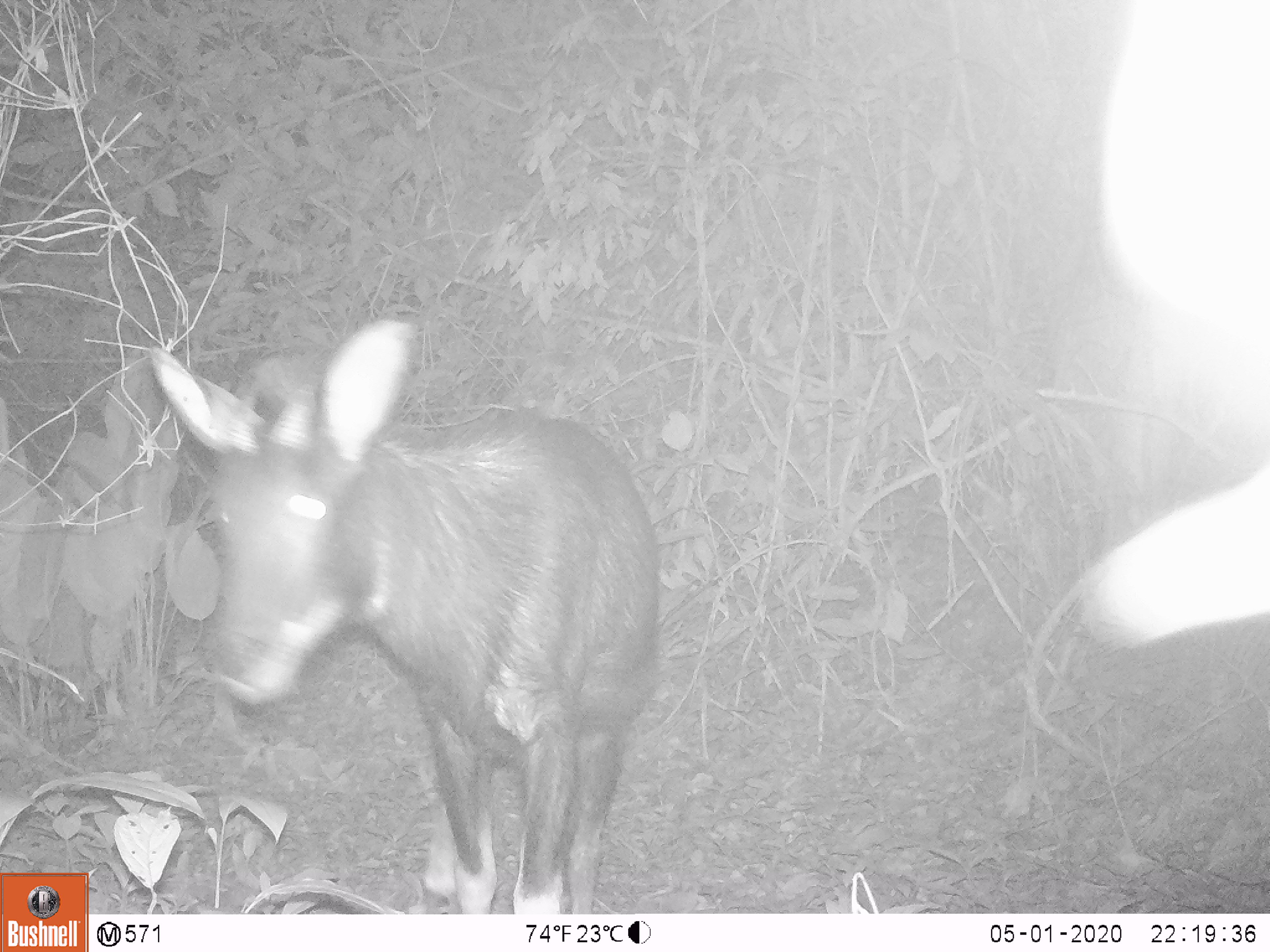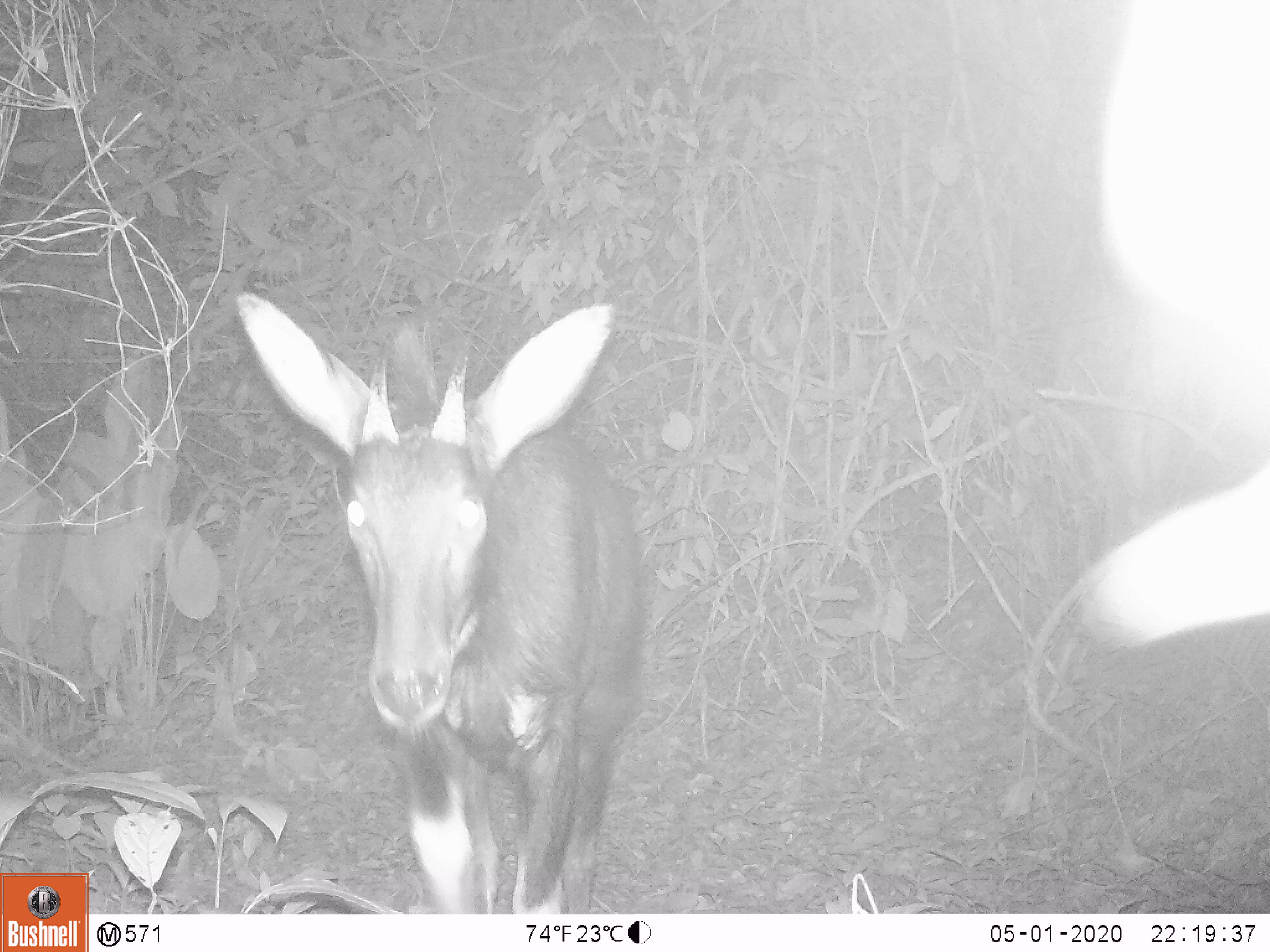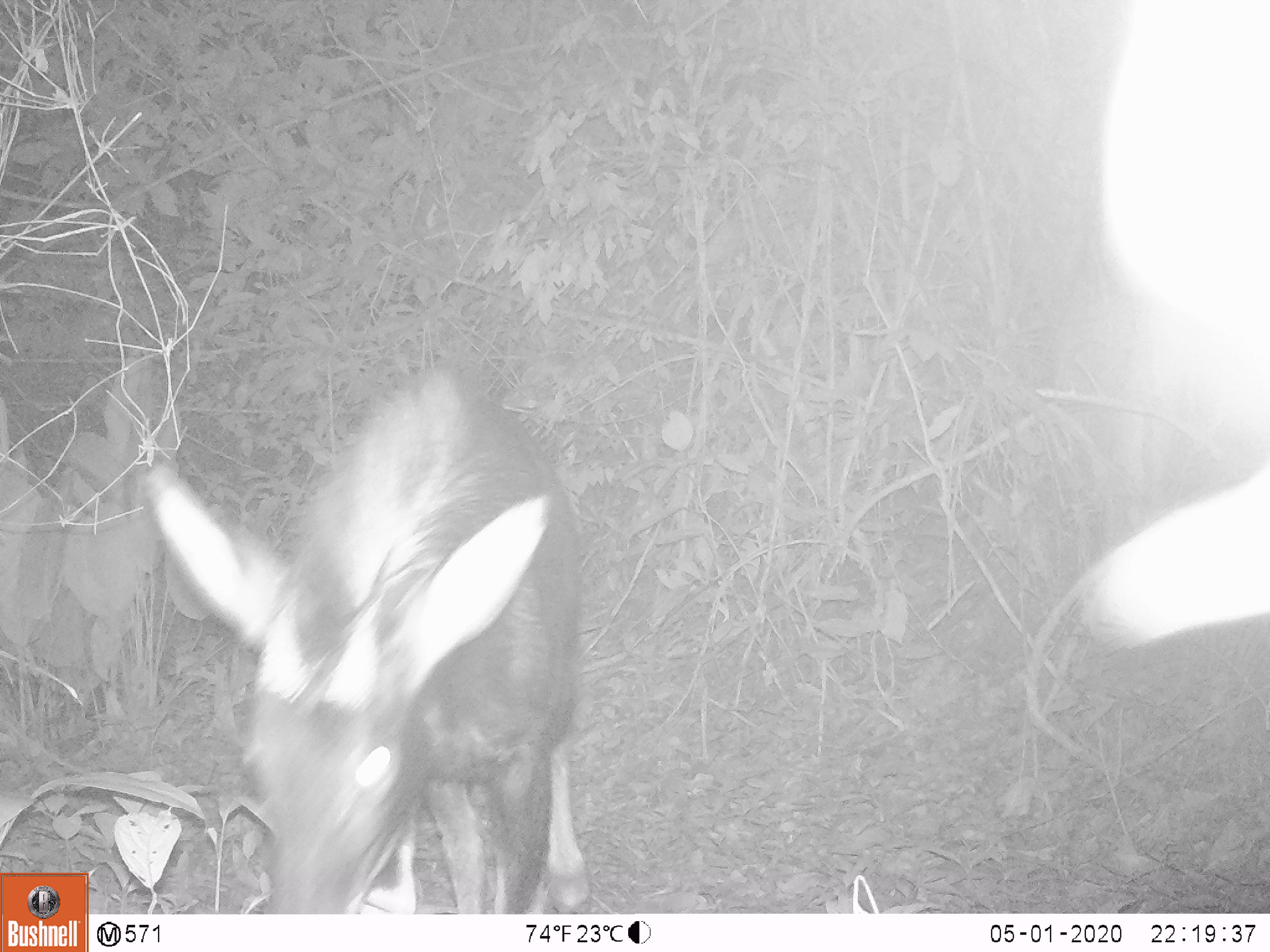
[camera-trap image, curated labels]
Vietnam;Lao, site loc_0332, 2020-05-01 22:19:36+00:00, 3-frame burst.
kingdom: Animalia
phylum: Chordata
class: Mammalia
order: Artiodactyla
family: Bovidae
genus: Capricornis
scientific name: Capricornis sumatraensis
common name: chinese serow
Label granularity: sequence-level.